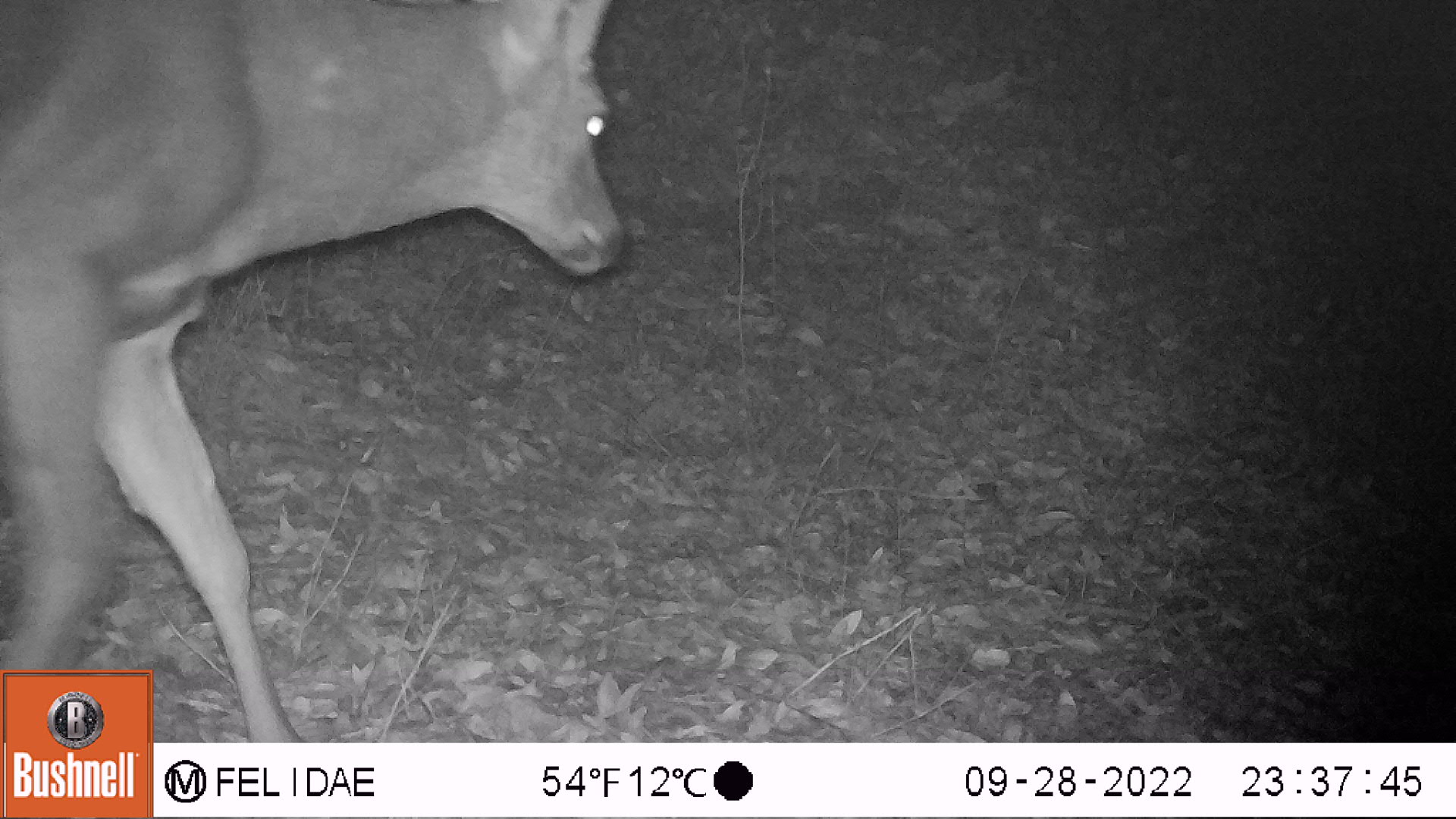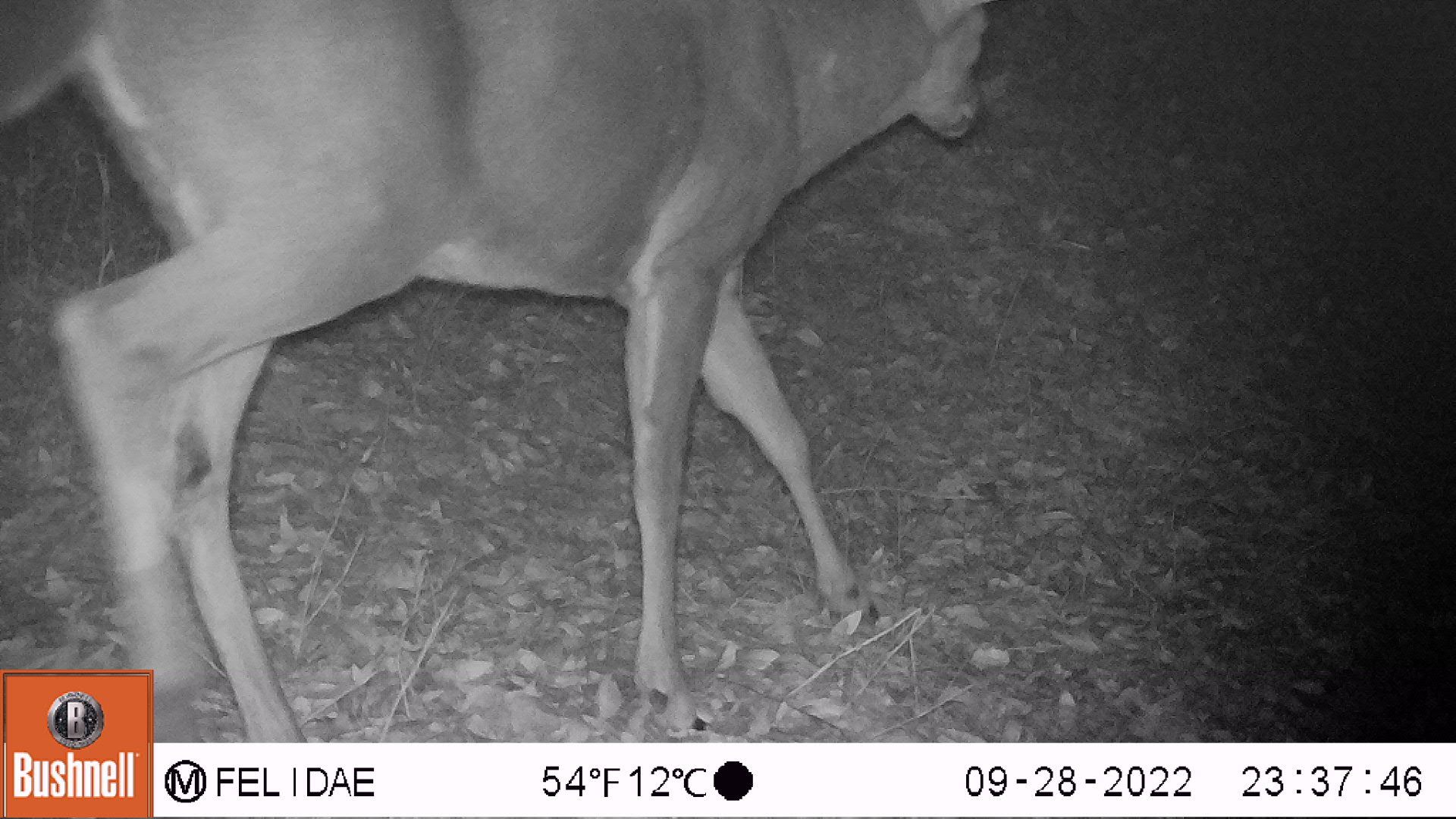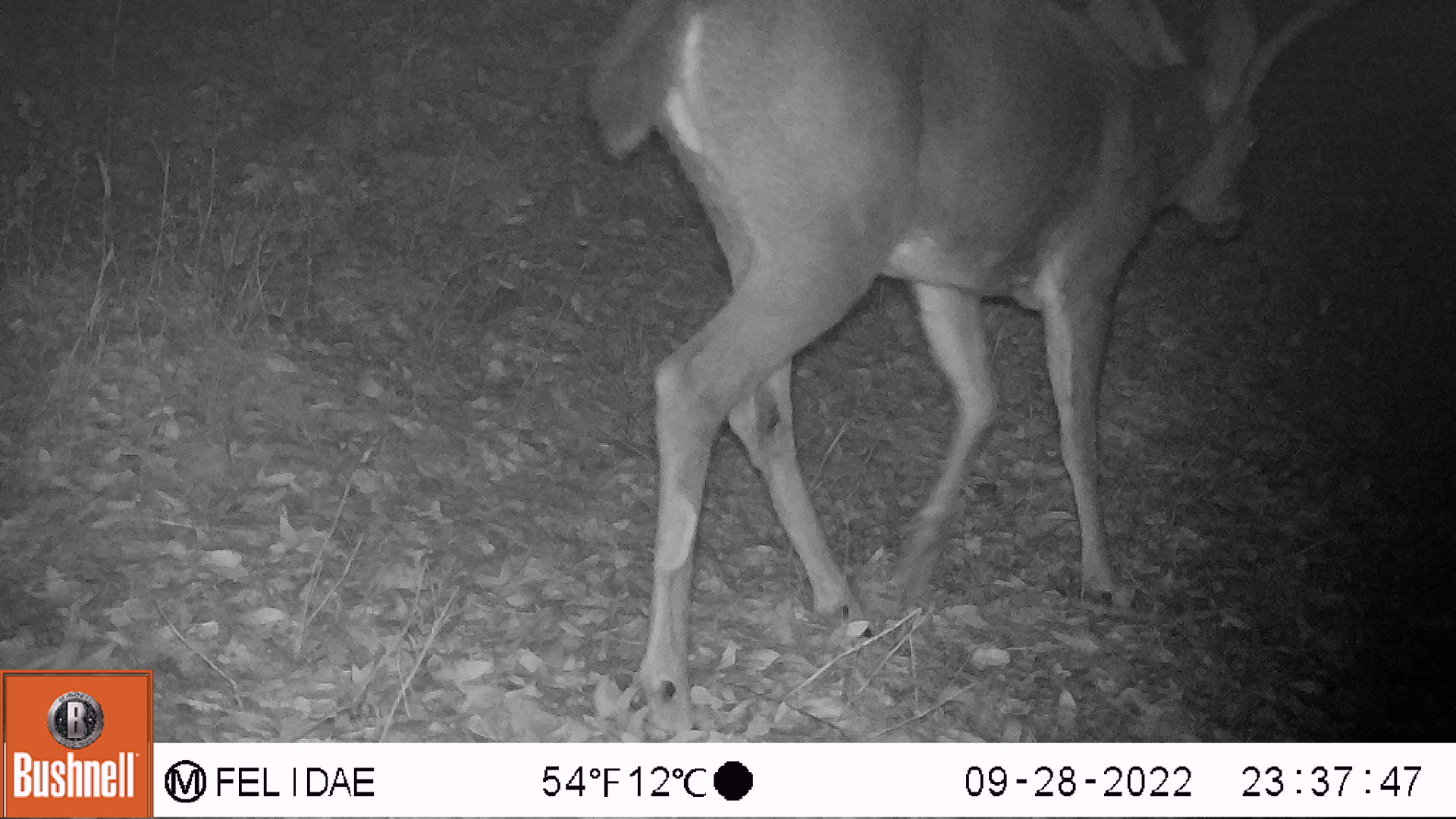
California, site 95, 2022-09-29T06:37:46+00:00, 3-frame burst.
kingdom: Animalia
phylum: Chordata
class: Mammalia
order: Artiodactyla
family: Cervidae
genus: Odocoileus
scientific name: Odocoileus hemionus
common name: mule deer